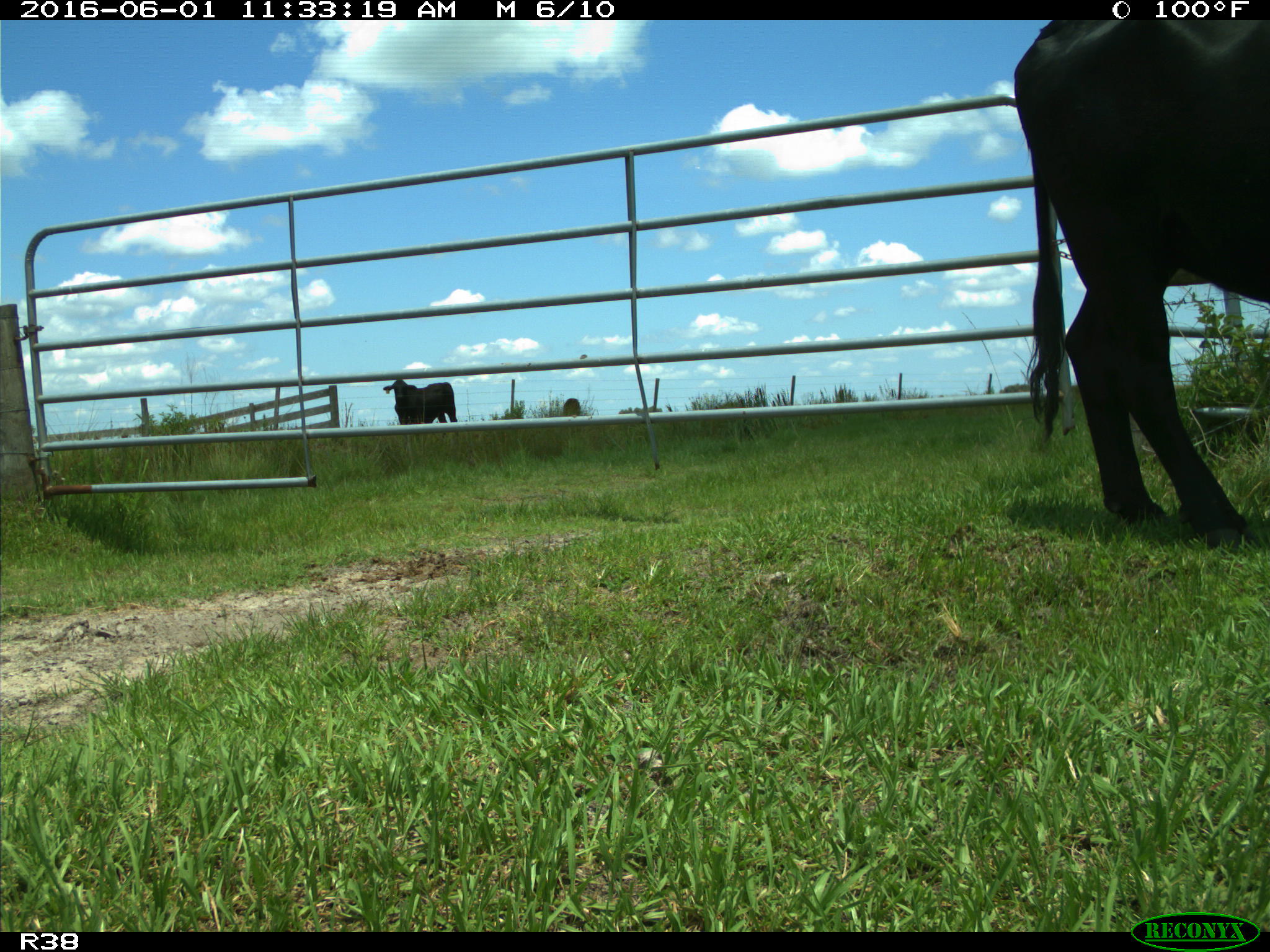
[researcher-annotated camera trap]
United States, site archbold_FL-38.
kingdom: Animalia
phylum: Chordata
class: Mammalia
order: Artiodactyla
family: Bovidae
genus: Bos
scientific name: Bos taurus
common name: domestic cow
Bos taurus (domestic cow).